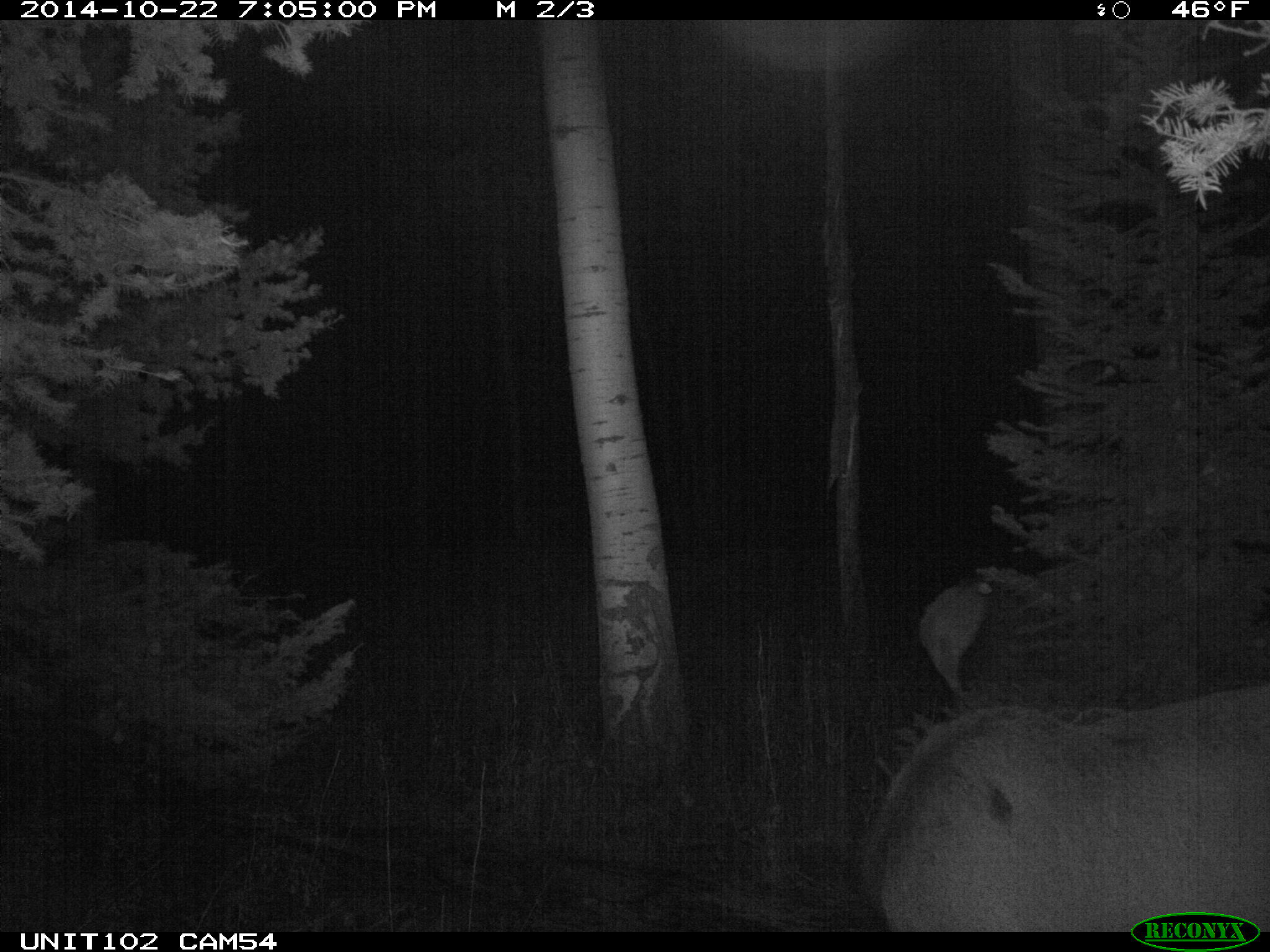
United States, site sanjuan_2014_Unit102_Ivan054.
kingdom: Animalia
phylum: Chordata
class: Mammalia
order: Artiodactyla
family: Cervidae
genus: Cervus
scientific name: Cervus elaphus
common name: red deer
Cervus elaphus (red deer).